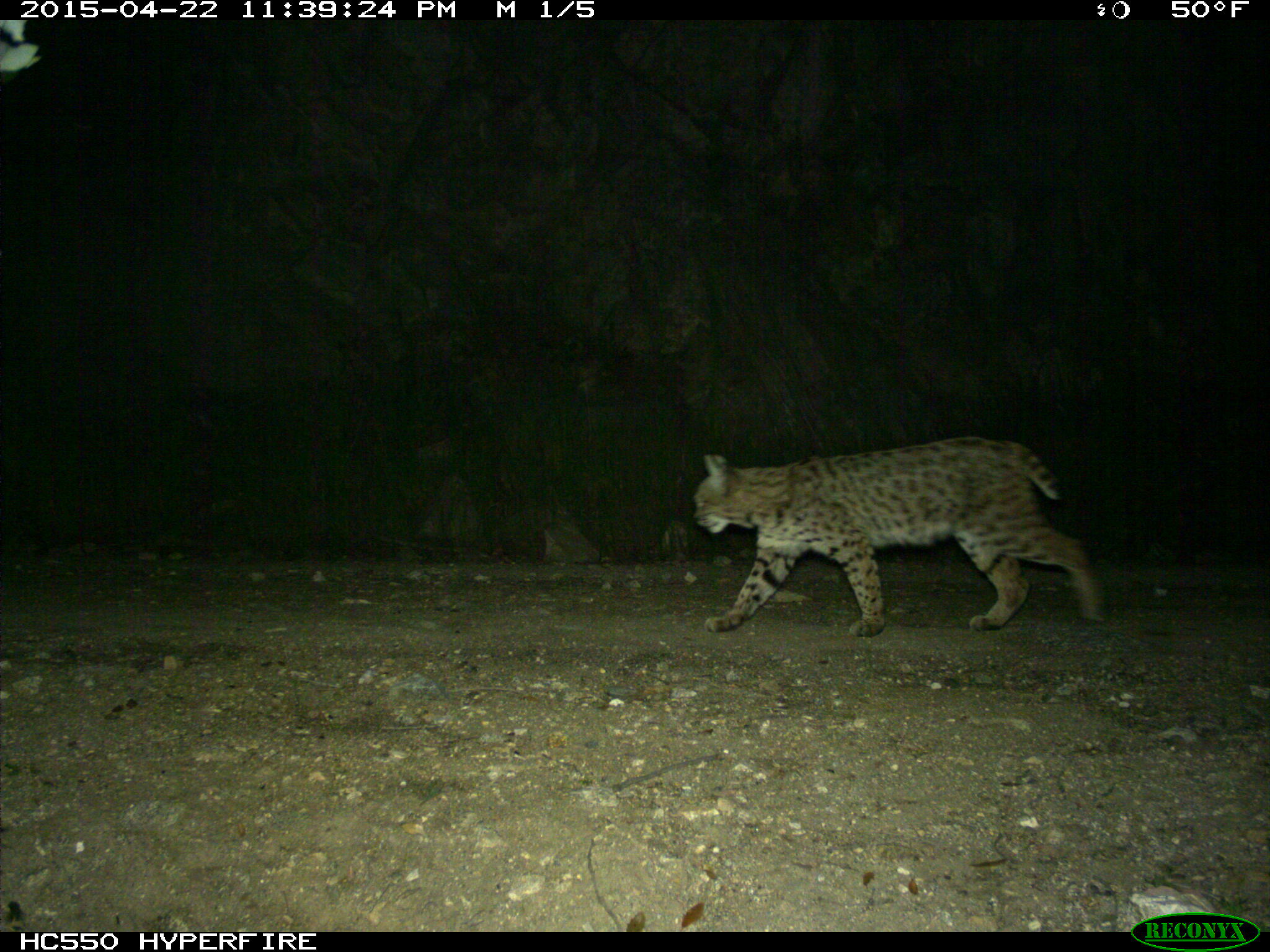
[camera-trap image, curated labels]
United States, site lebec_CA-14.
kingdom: Animalia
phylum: Chordata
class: Mammalia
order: Carnivora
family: Felidae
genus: Lynx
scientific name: Lynx rufus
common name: bobcat